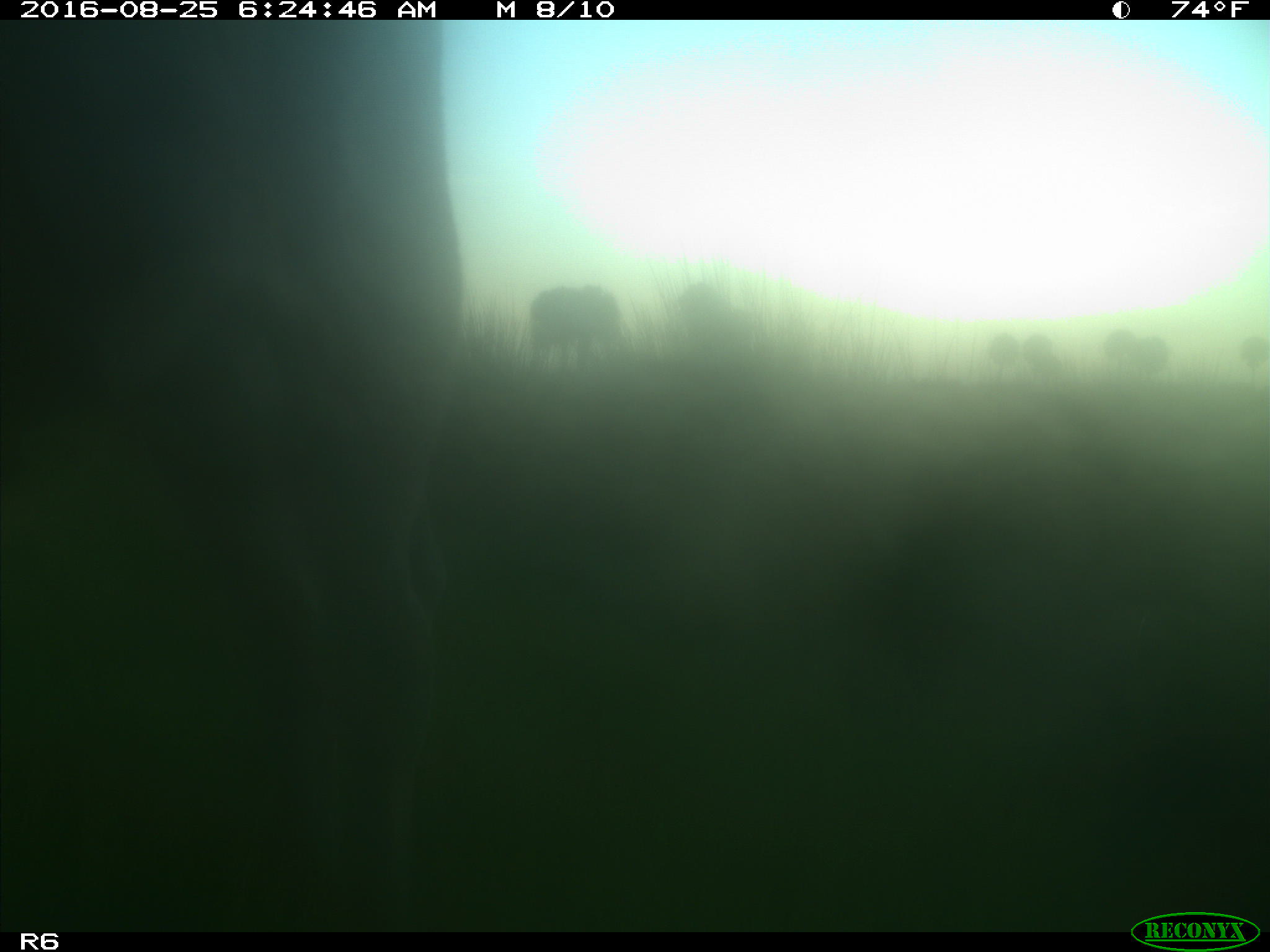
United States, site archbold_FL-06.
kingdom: Animalia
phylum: Chordata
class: Mammalia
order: Artiodactyla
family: Bovidae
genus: Bos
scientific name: Bos taurus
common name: domestic cow